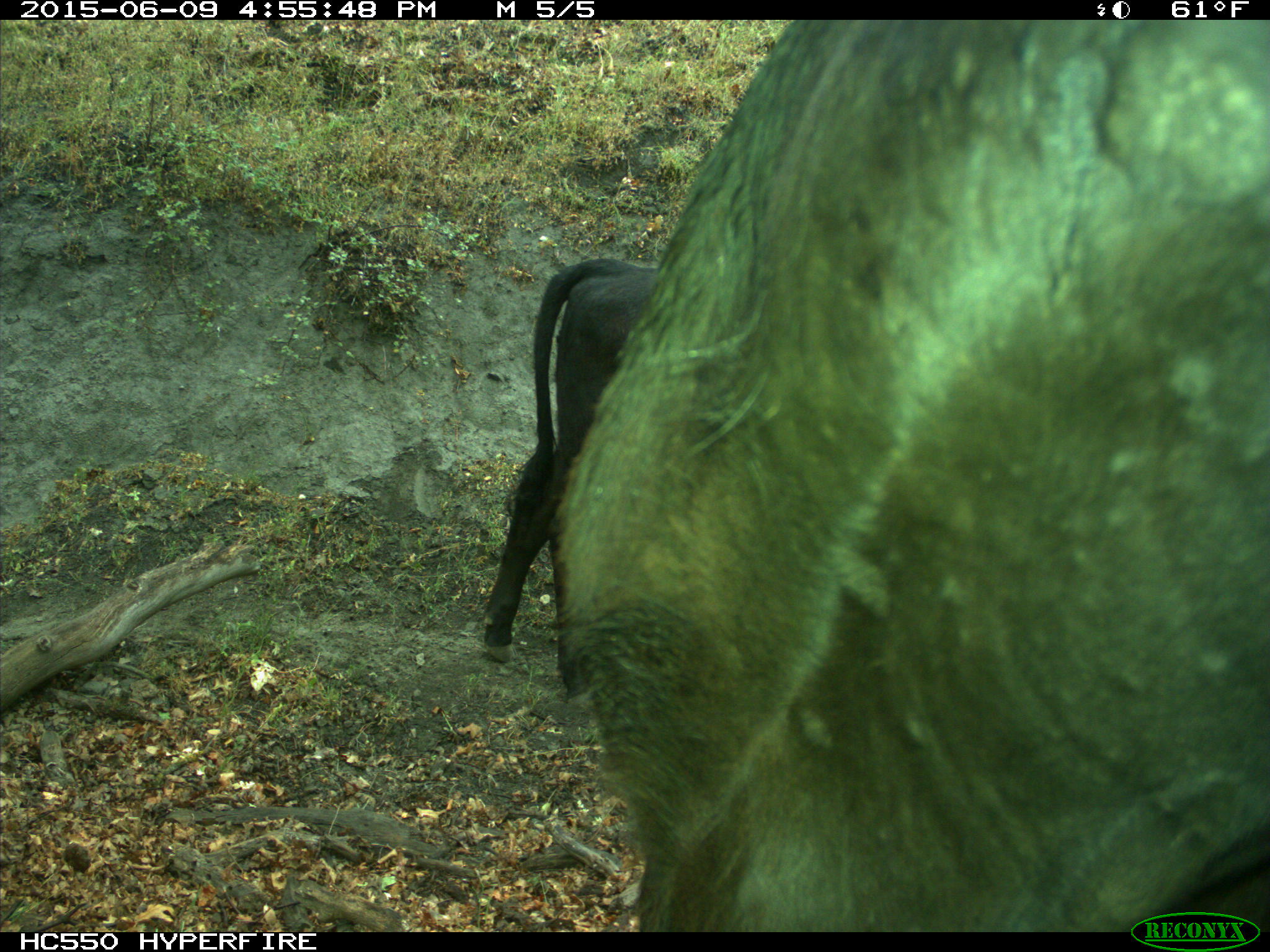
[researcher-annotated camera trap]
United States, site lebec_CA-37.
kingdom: Animalia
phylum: Chordata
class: Mammalia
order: Artiodactyla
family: Bovidae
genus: Bos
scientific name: Bos taurus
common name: domestic cow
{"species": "Bos taurus (domestic cow)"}